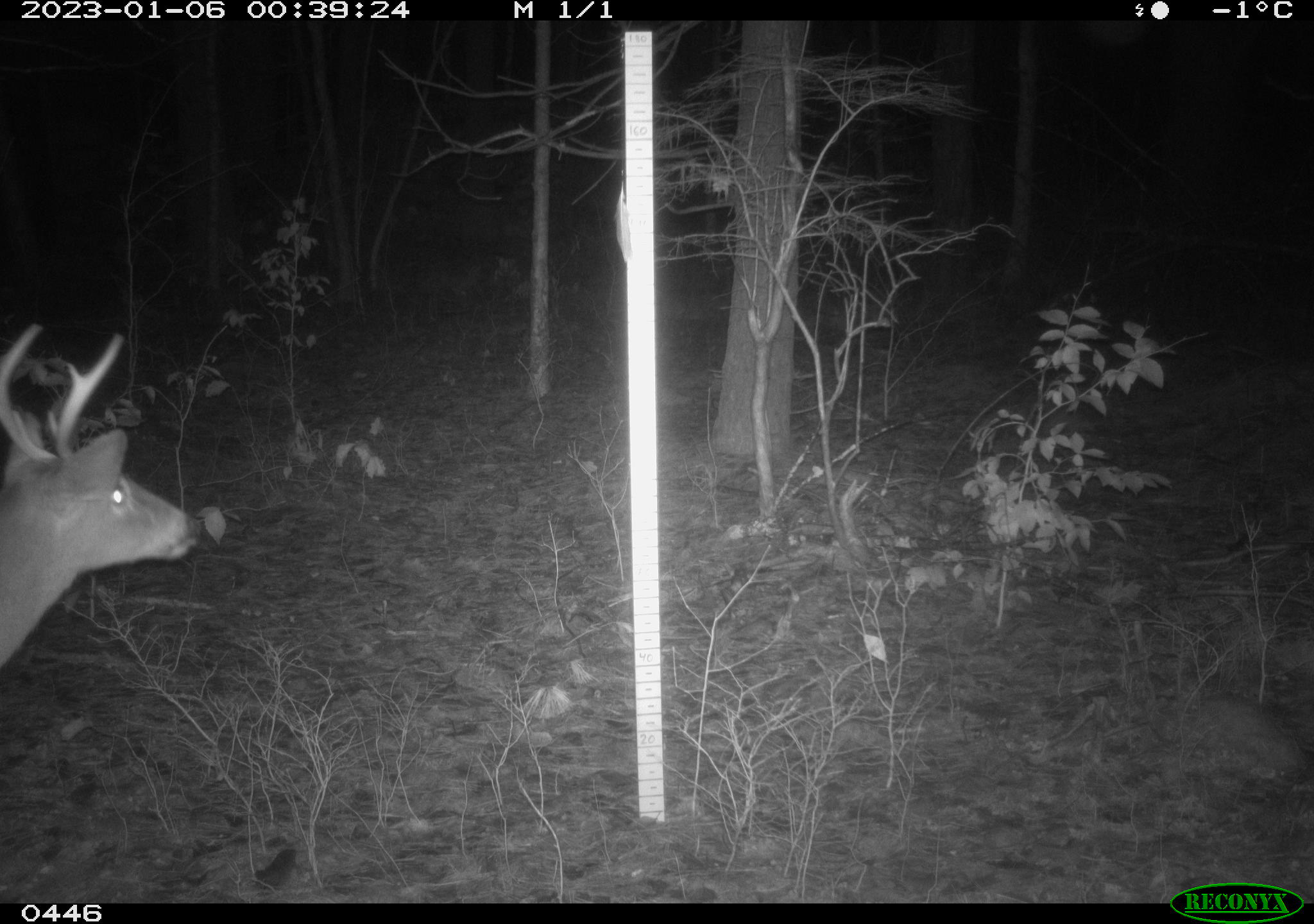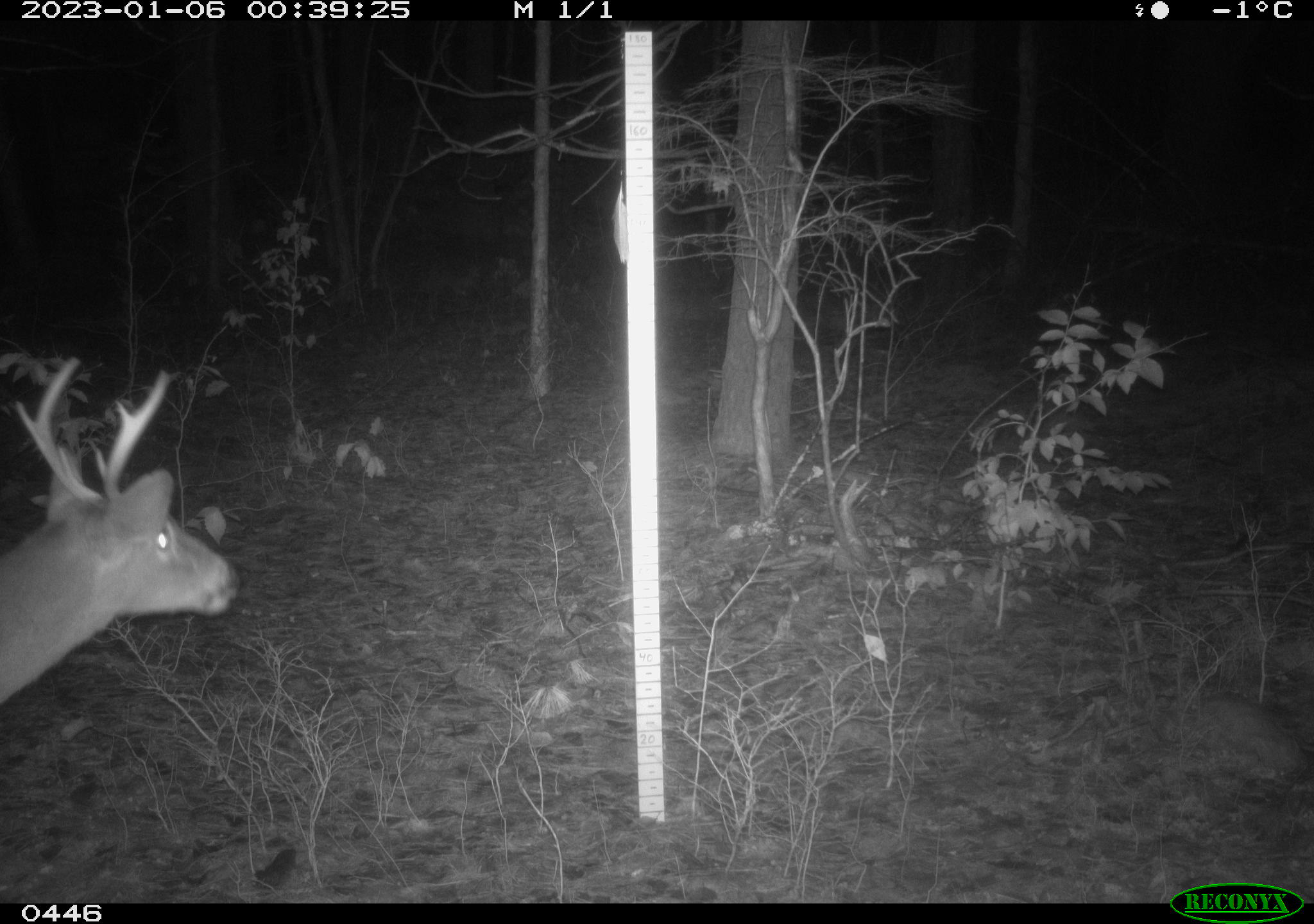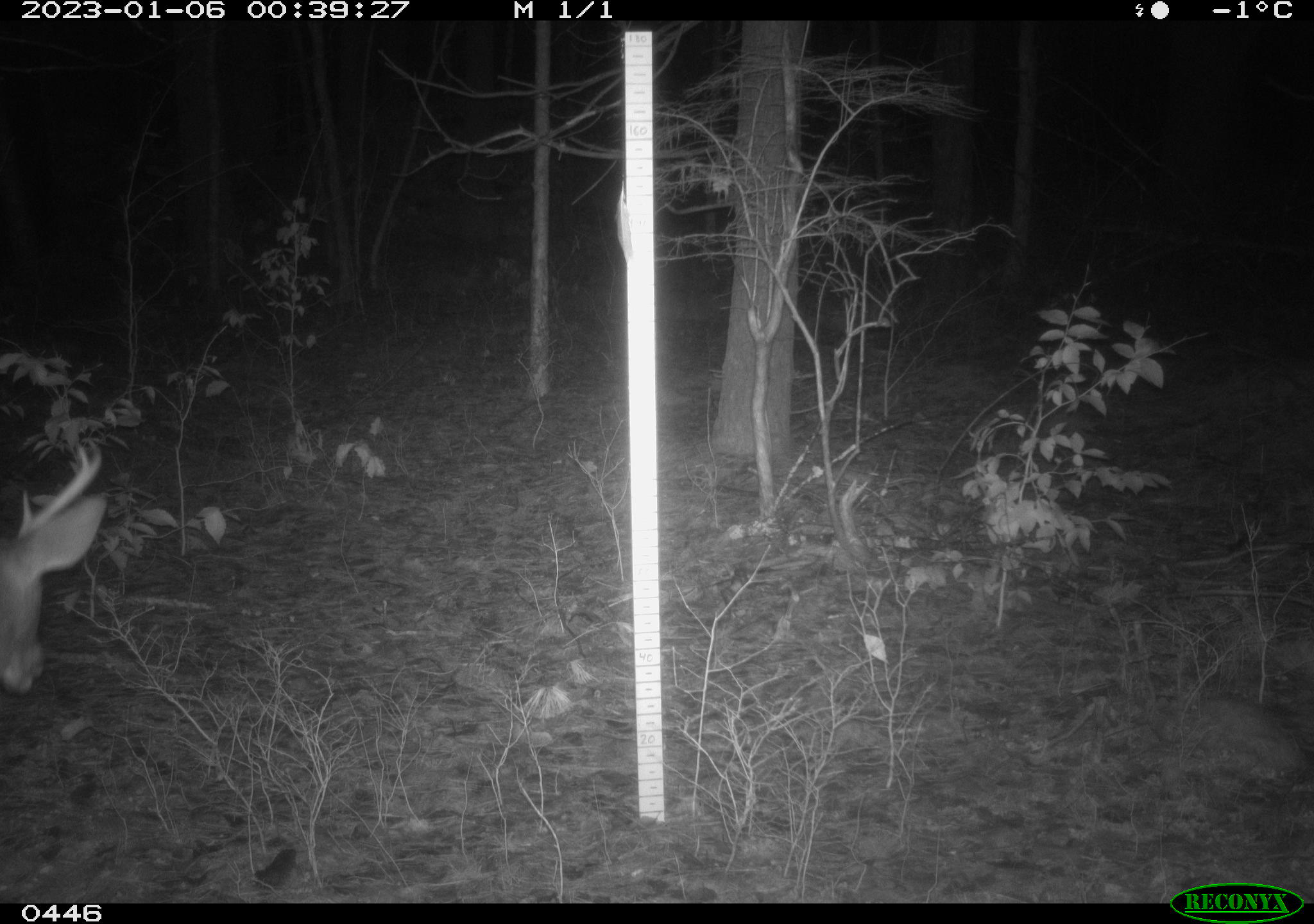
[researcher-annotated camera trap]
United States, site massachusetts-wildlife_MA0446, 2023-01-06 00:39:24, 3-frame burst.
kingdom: Animalia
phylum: Chordata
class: Mammalia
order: Artiodactyla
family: Cervidae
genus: Odocoileus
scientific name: Odocoileus virginianus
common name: white-tailed deer